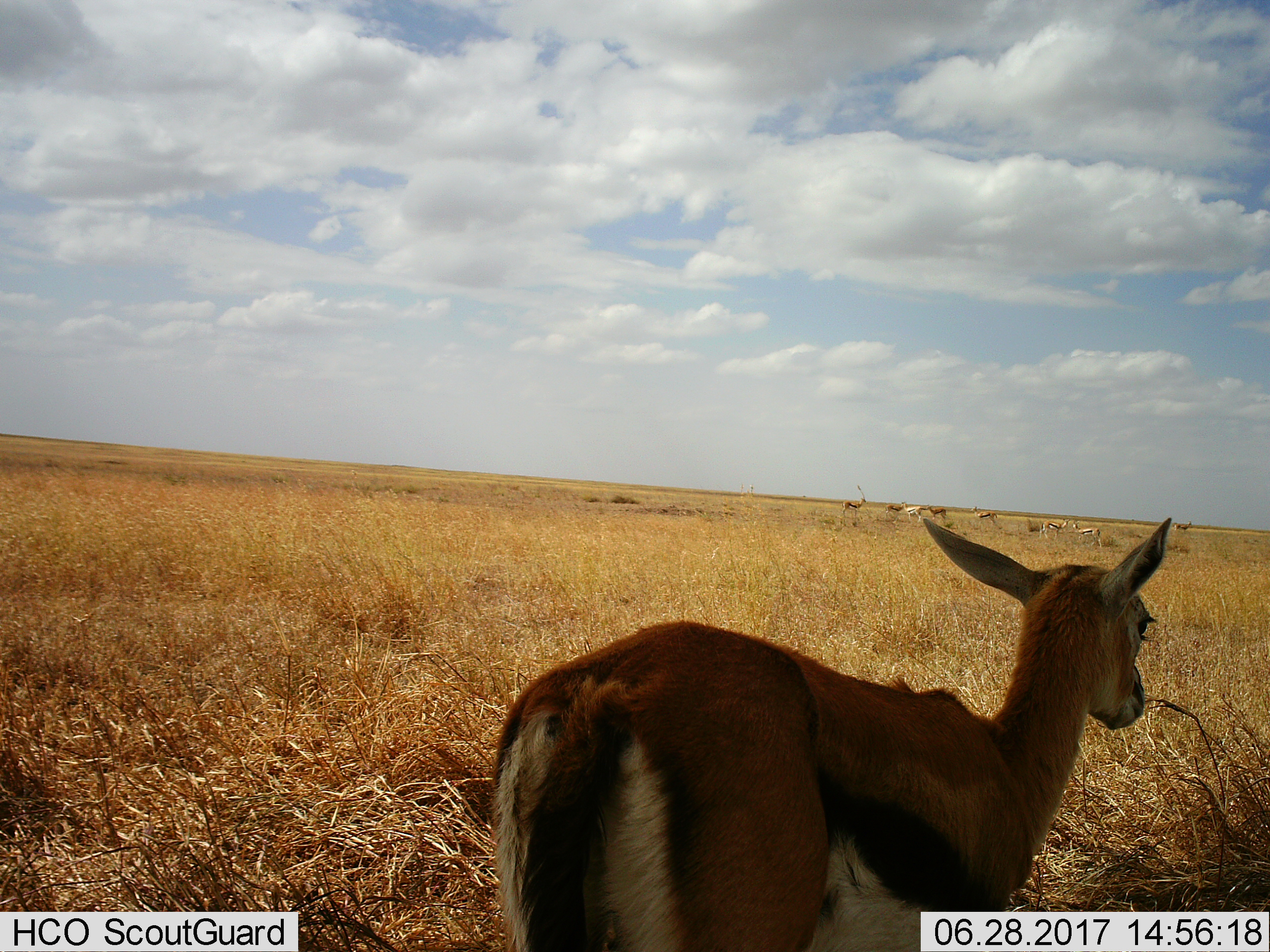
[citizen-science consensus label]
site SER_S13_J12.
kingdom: Animalia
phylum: Chordata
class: Mammalia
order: Artiodactyla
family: Bovidae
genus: Eudorcas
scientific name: Eudorcas thomsonii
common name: thomson's gazelle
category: gazellethomsons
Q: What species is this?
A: Gazellethomsons (thomson's gazelle) (Eudorcas thomsonii).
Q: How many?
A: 9.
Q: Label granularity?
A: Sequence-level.